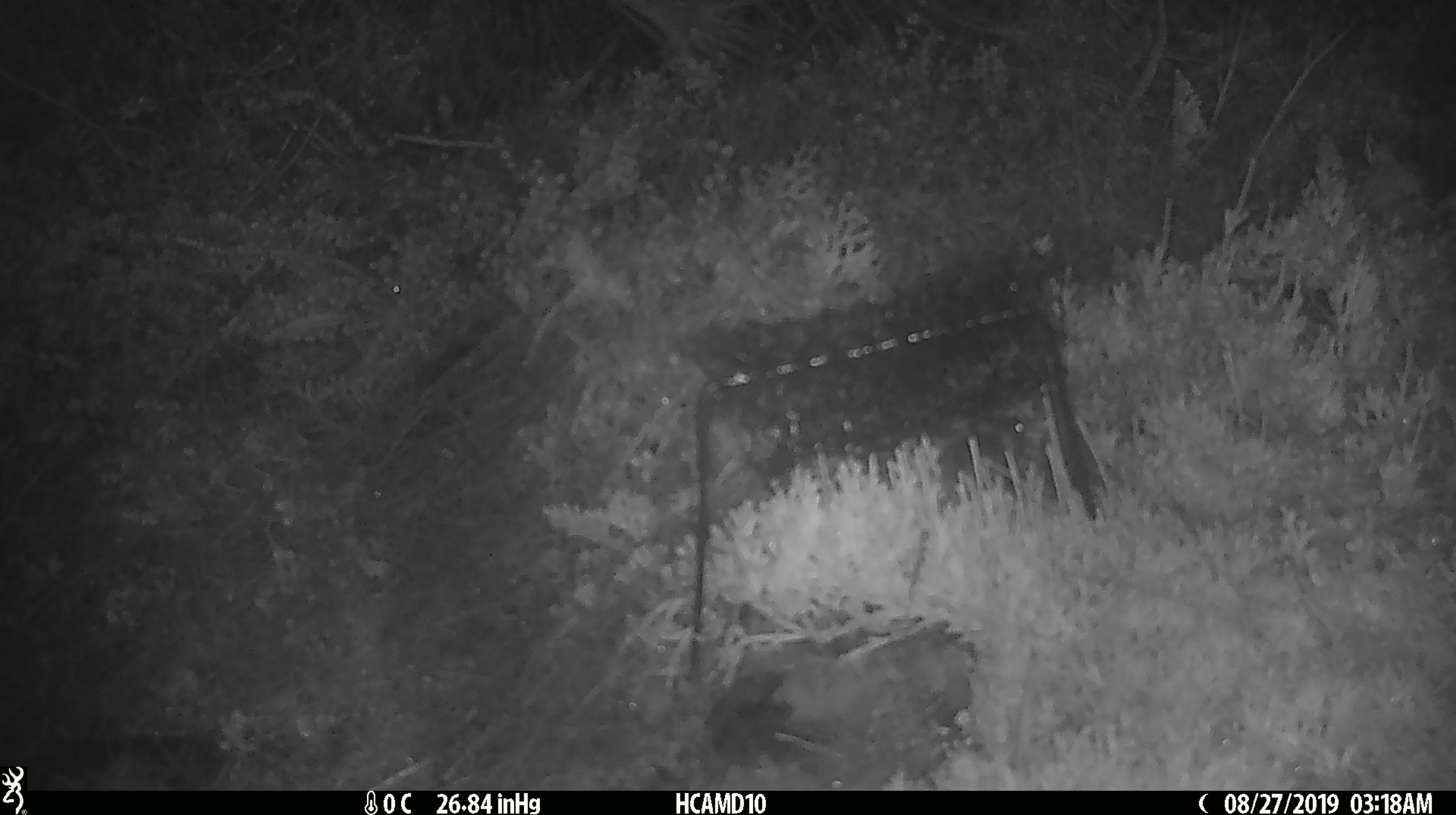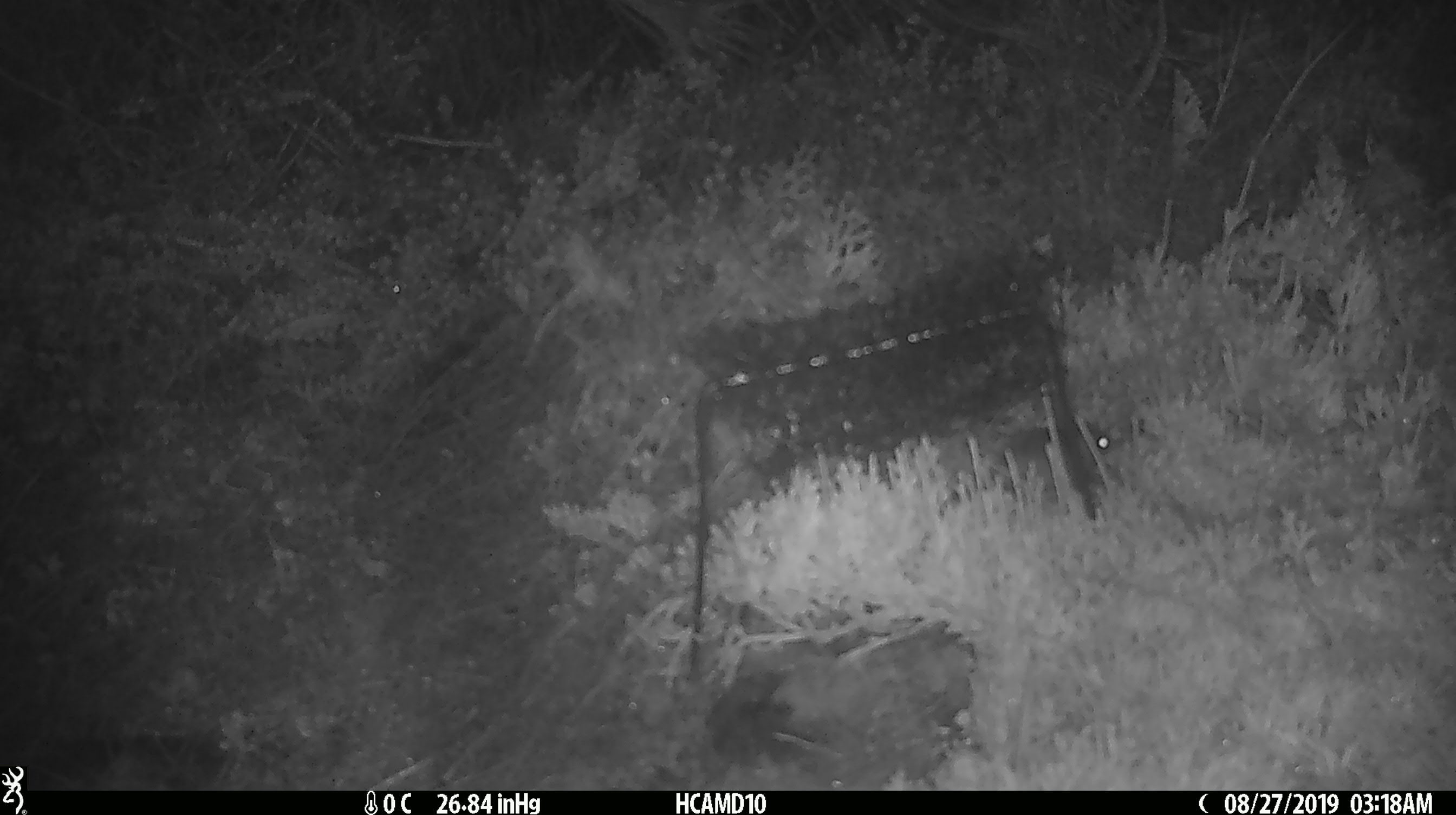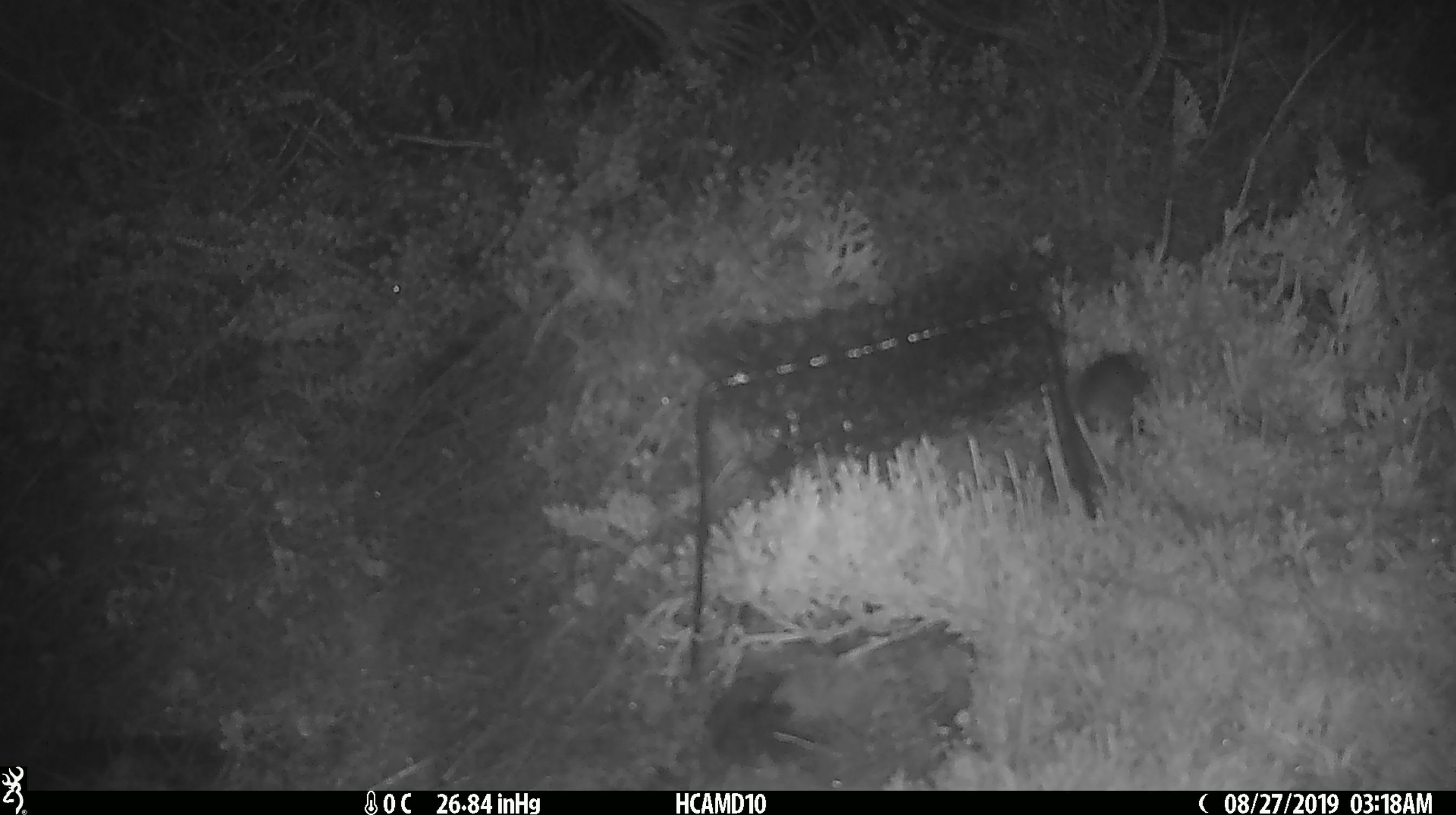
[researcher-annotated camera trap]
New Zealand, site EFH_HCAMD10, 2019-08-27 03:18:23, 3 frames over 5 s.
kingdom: Animalia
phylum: Chordata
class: Mammalia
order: Rodentia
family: Muridae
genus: Mus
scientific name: Mus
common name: mouse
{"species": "mouse (Mus)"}